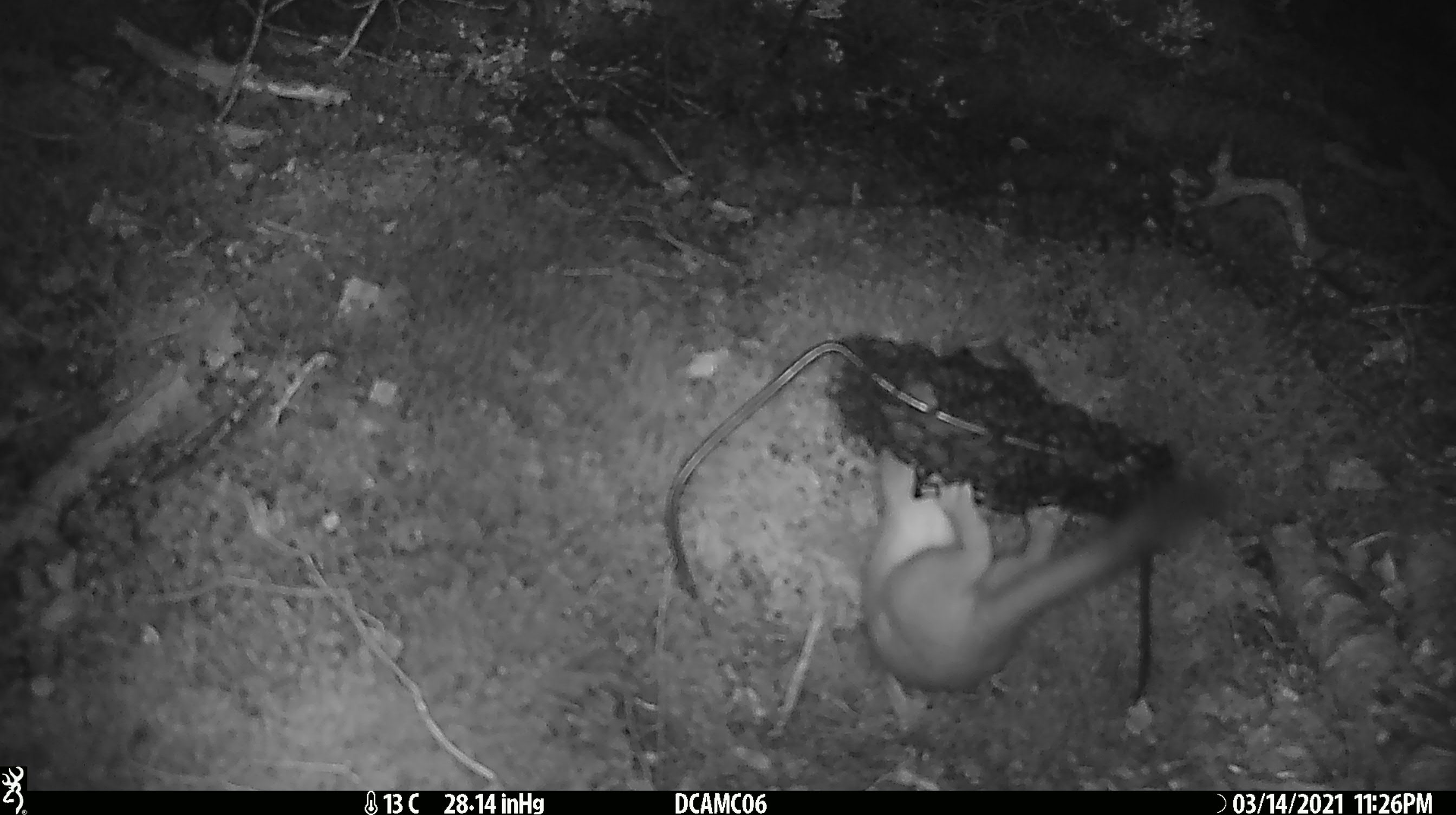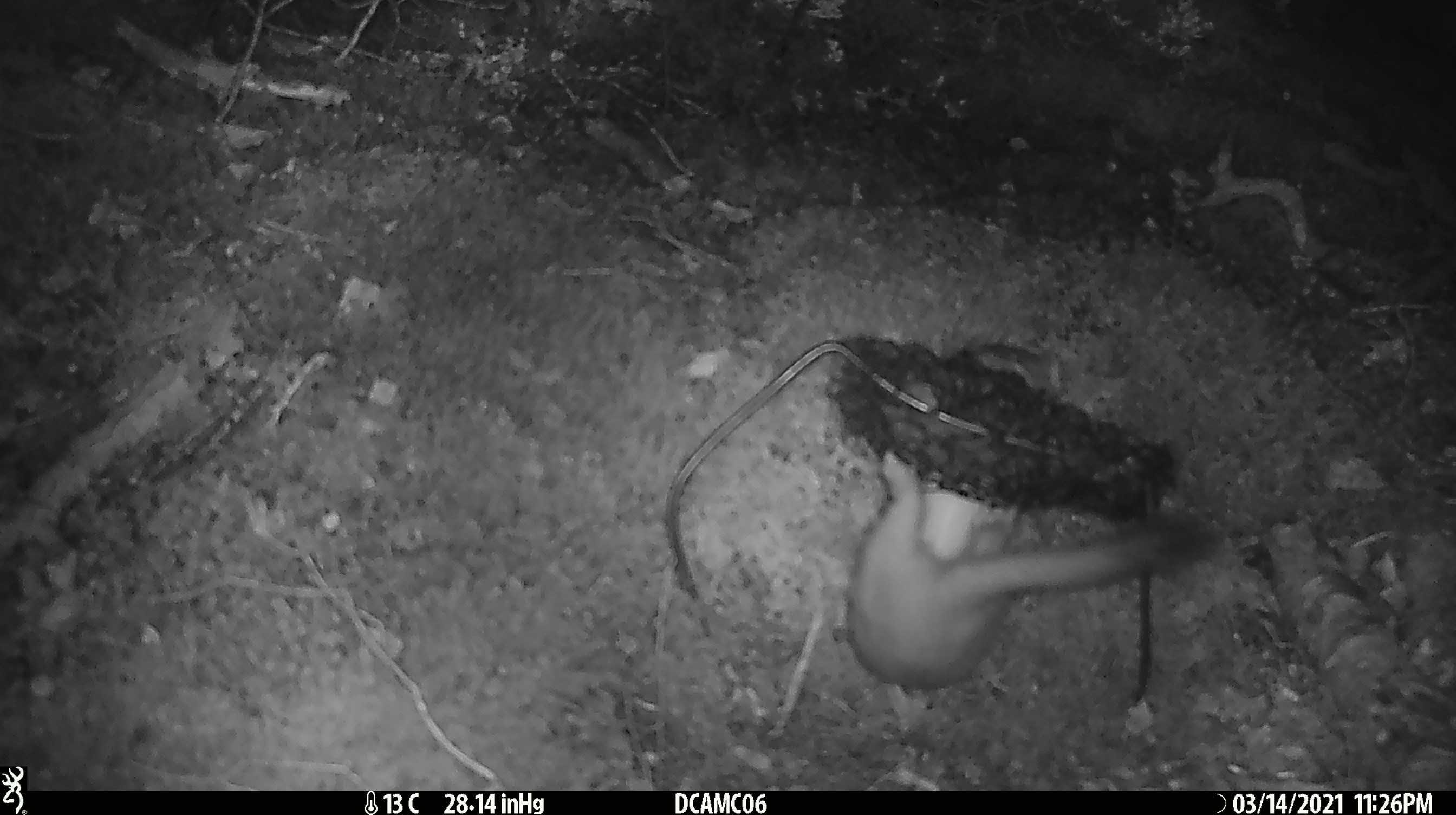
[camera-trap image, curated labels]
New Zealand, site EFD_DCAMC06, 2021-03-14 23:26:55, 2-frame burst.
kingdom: Animalia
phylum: Chordata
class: Mammalia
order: Carnivora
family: Mustelidae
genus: Mustela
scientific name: Mustela erminea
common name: stoat